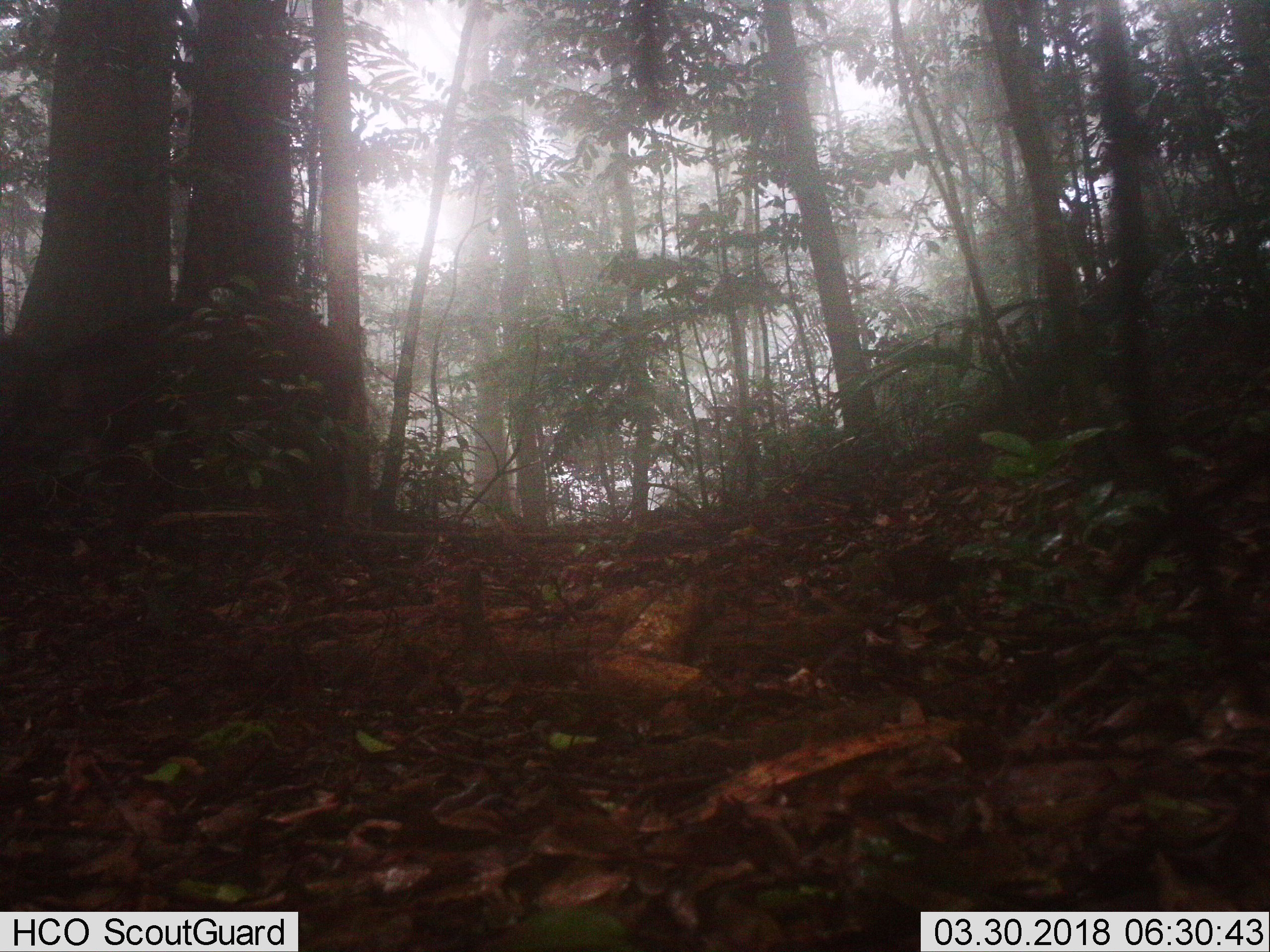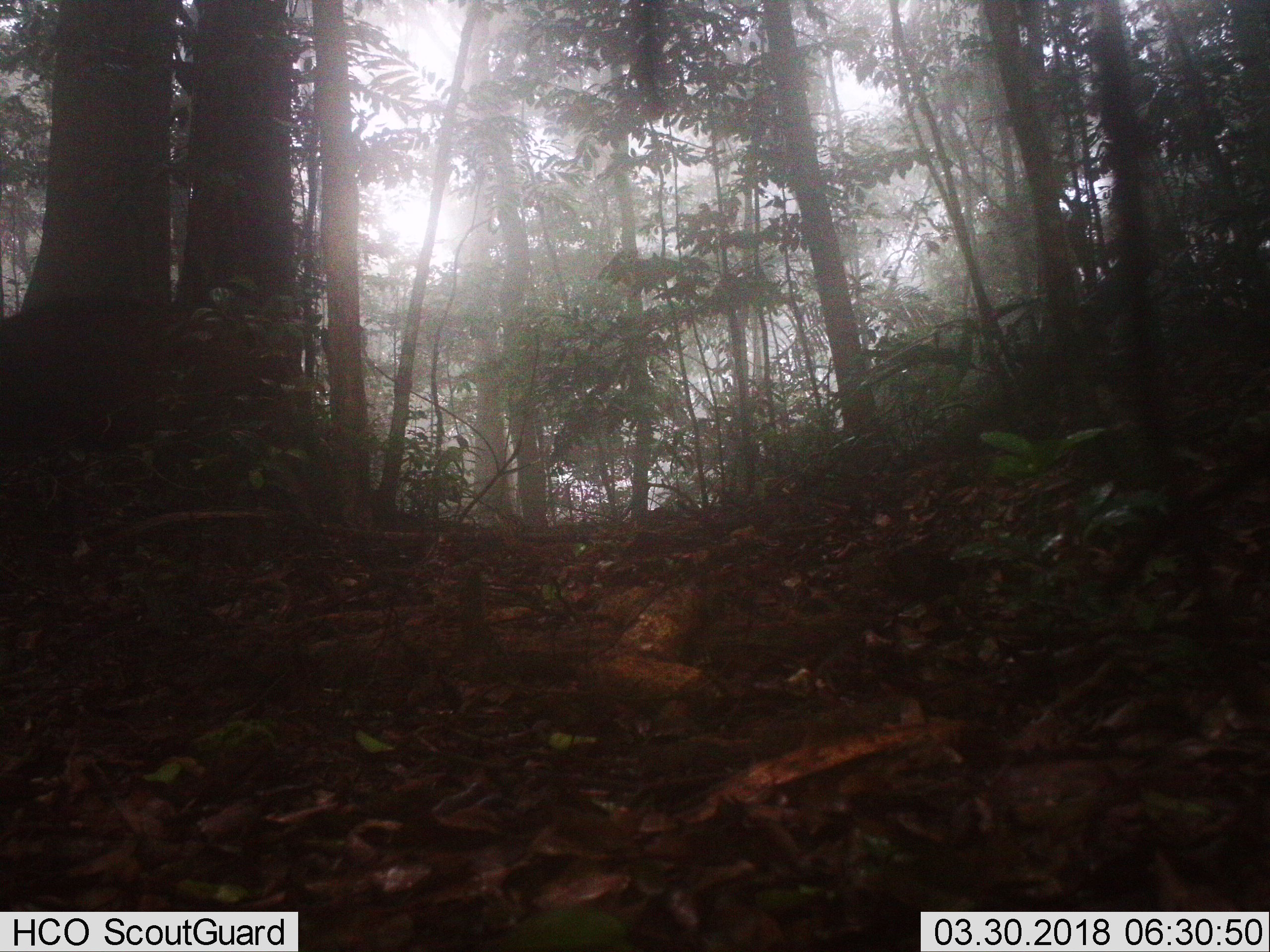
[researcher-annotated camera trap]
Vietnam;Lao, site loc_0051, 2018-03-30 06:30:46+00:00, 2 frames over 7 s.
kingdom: Animalia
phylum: Chordata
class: Mammalia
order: Artiodactyla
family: Suidae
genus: Sus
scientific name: Sus scrofa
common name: eurasian wild pig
Eurasian wild pig (Sus scrofa). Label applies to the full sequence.